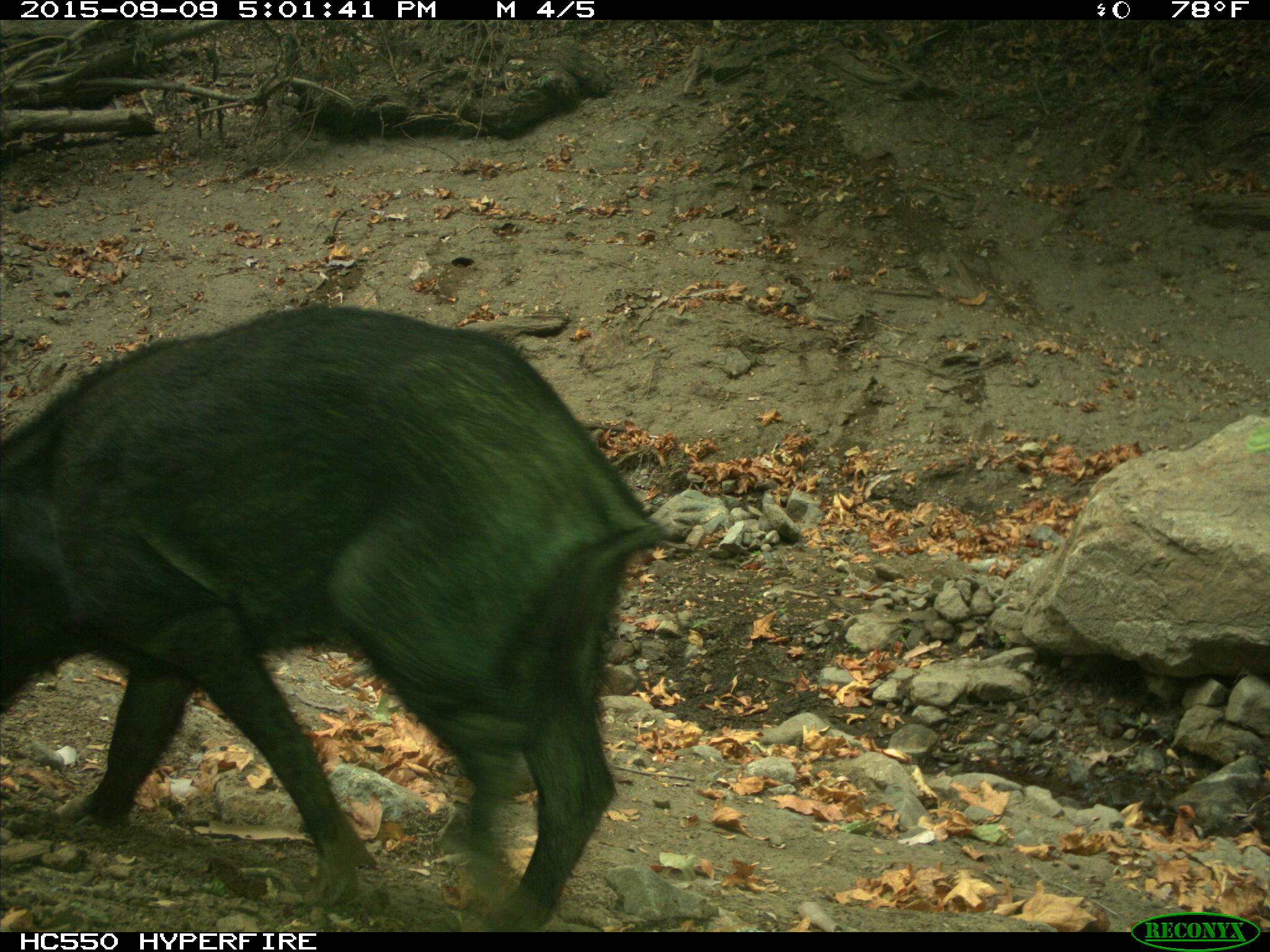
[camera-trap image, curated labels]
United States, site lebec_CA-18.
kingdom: Animalia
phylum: Chordata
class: Mammalia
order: Artiodactyla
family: Suidae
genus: Sus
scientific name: Sus scrofa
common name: wild boar